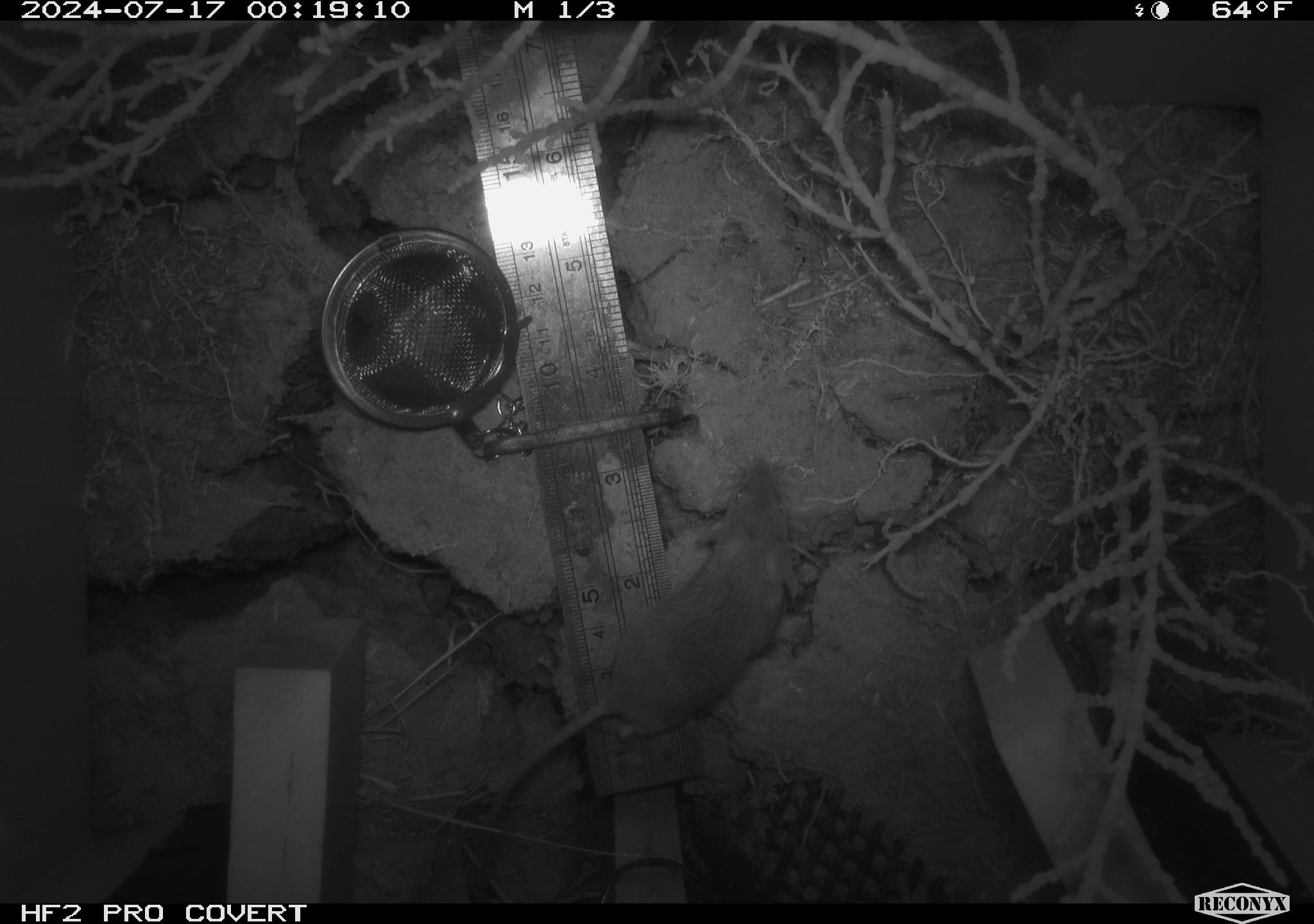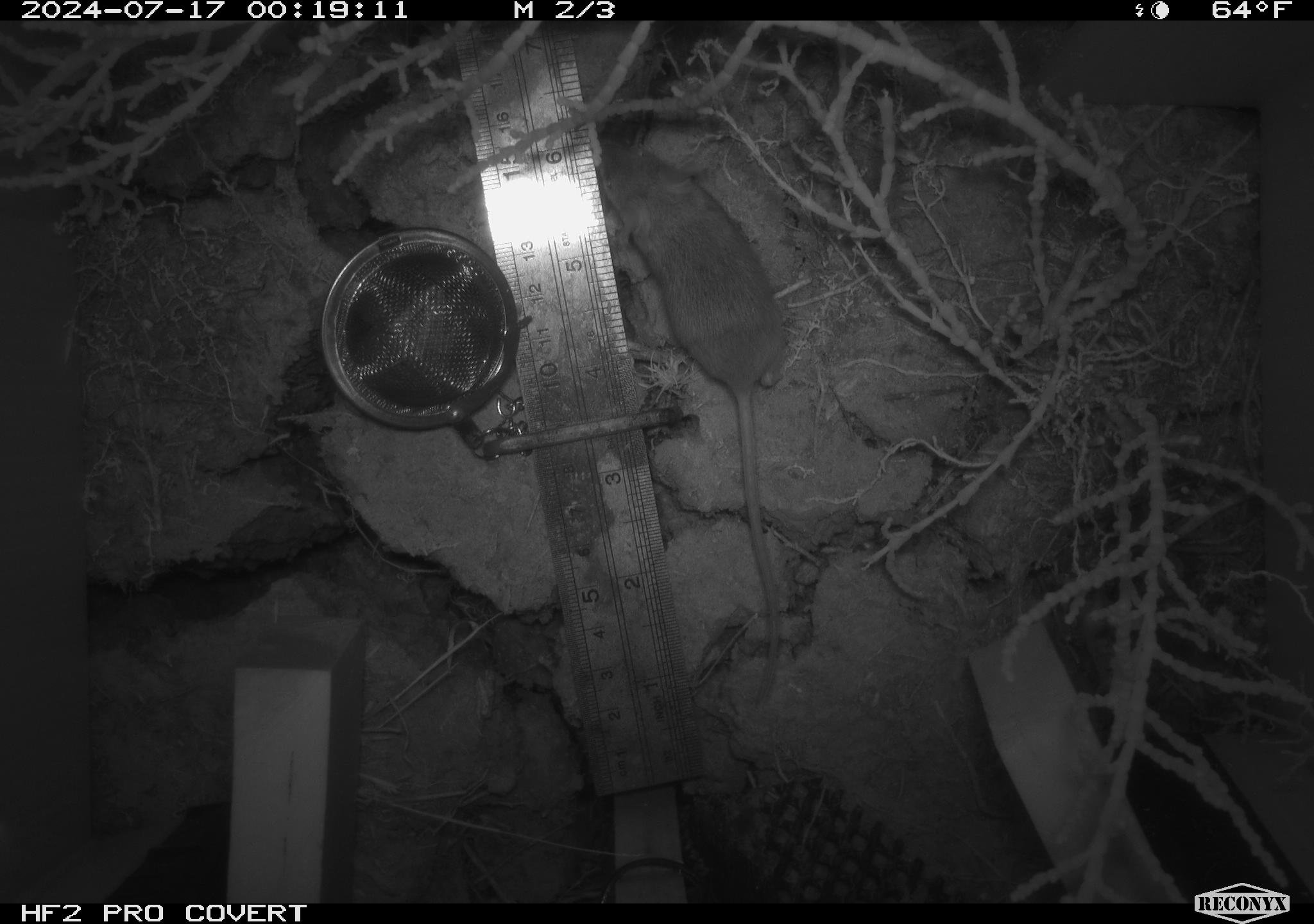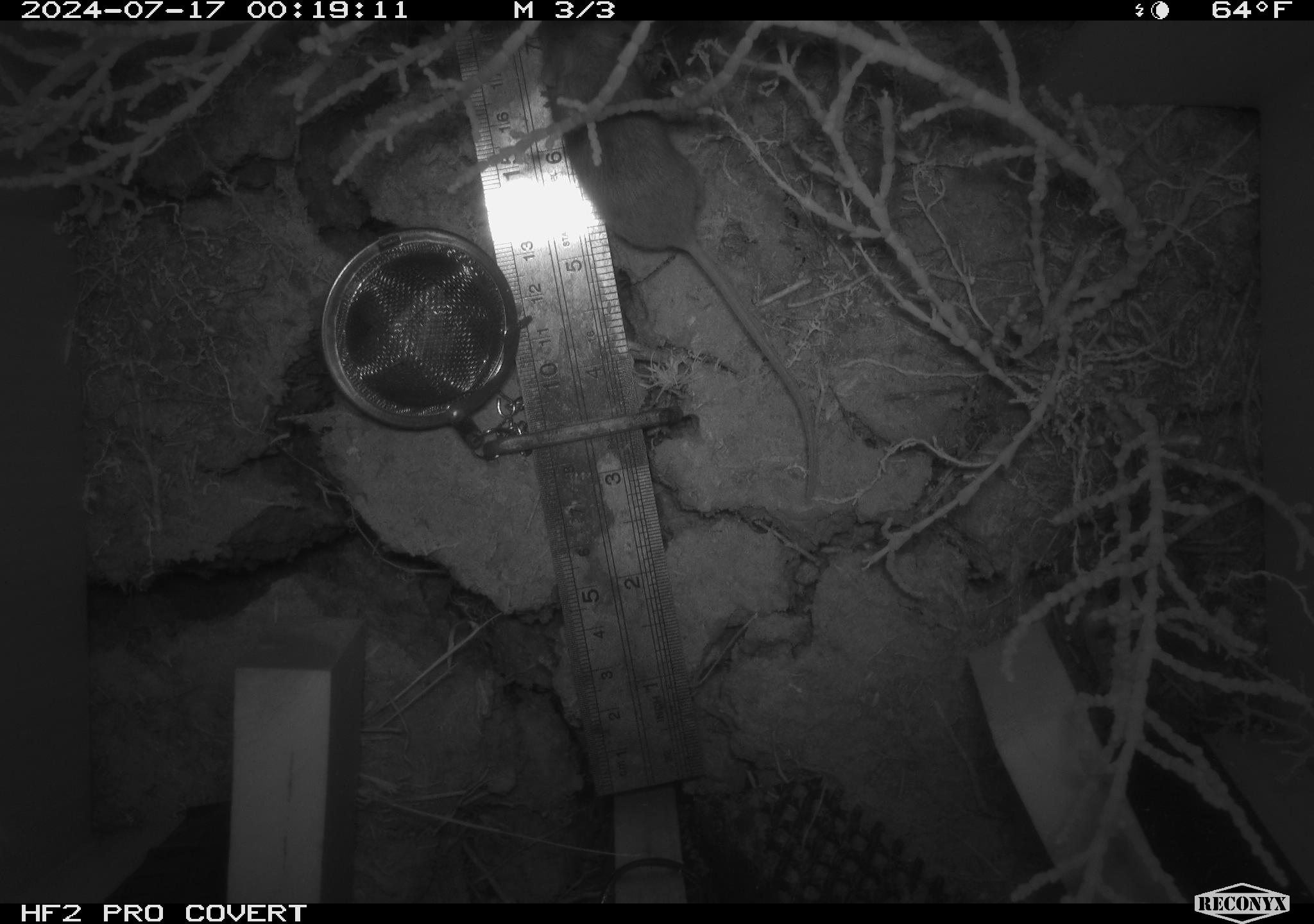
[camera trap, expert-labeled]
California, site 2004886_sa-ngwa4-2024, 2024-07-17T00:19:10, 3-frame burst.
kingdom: Animalia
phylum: Chordata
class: Mammalia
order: Rodentia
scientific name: Rodentia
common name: mouse species